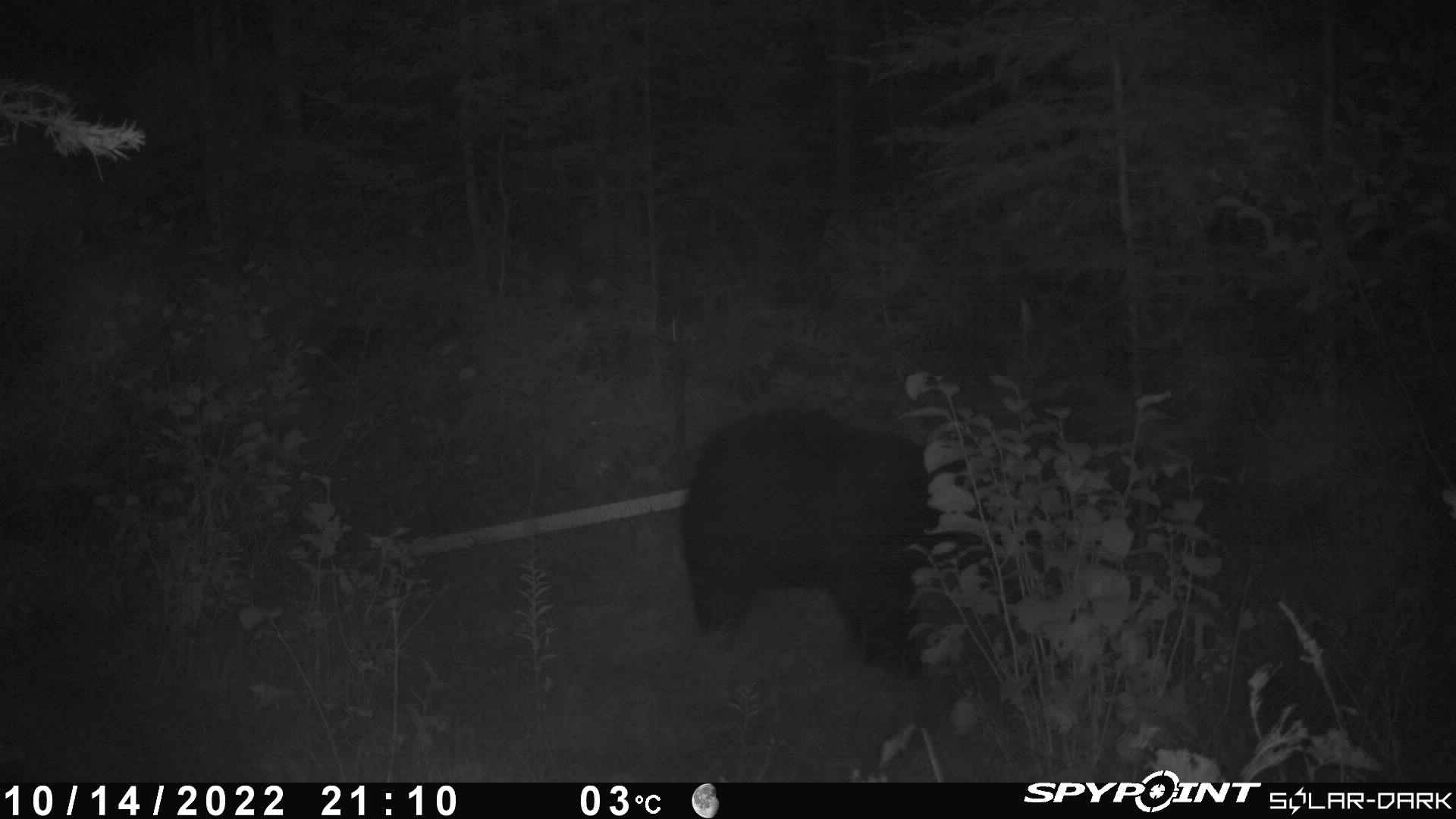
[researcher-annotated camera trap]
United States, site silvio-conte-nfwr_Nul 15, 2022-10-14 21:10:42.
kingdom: Animalia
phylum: Chordata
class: Mammalia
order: Carnivora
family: Ursidae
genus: Ursus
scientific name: Ursus americanus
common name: black bear